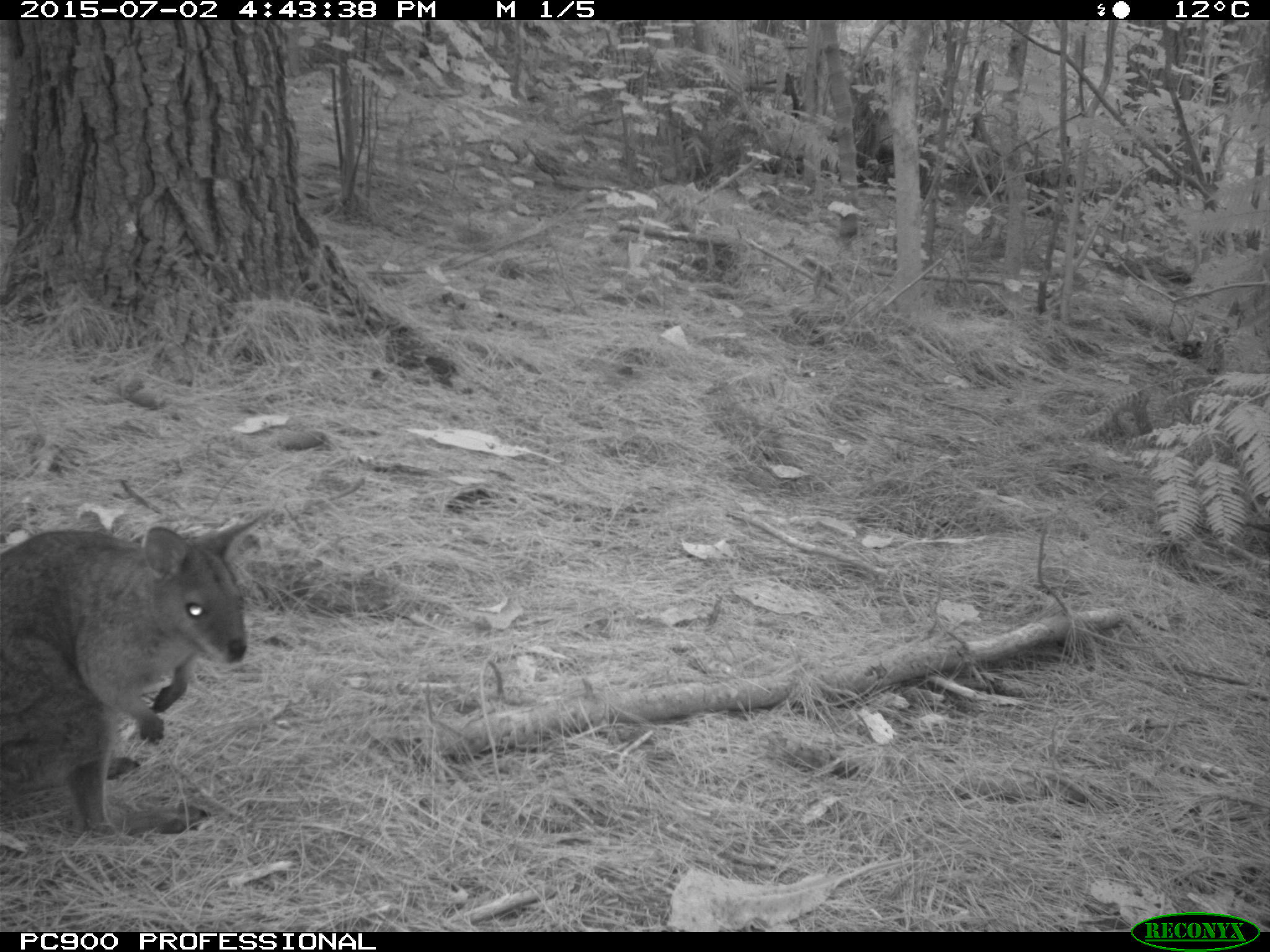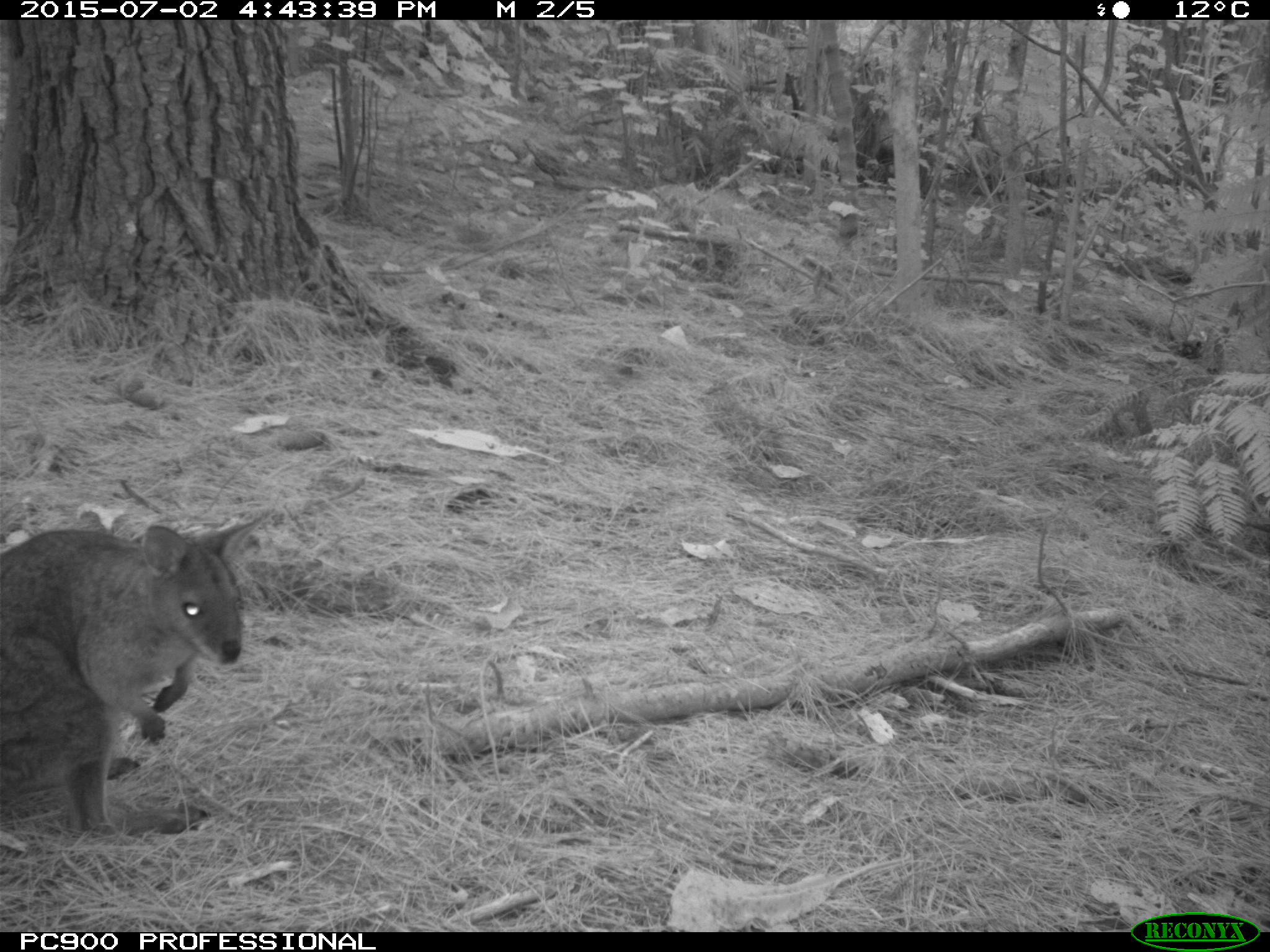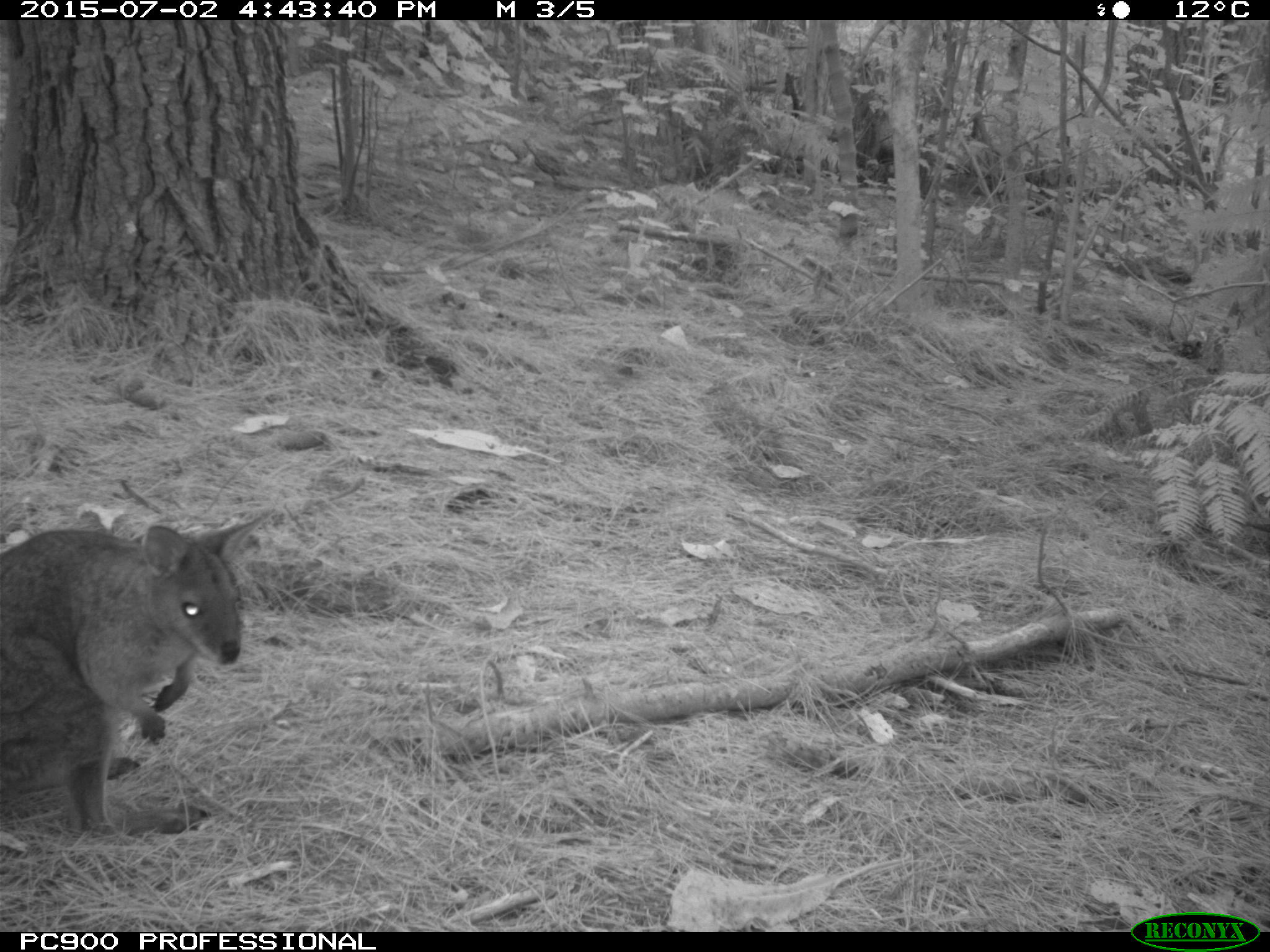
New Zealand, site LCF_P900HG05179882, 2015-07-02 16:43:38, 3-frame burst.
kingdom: Animalia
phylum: Chordata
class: Mammalia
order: Diprotodontia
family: Macropodidae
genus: Notamacropus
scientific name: Notamacropus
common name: wallaby